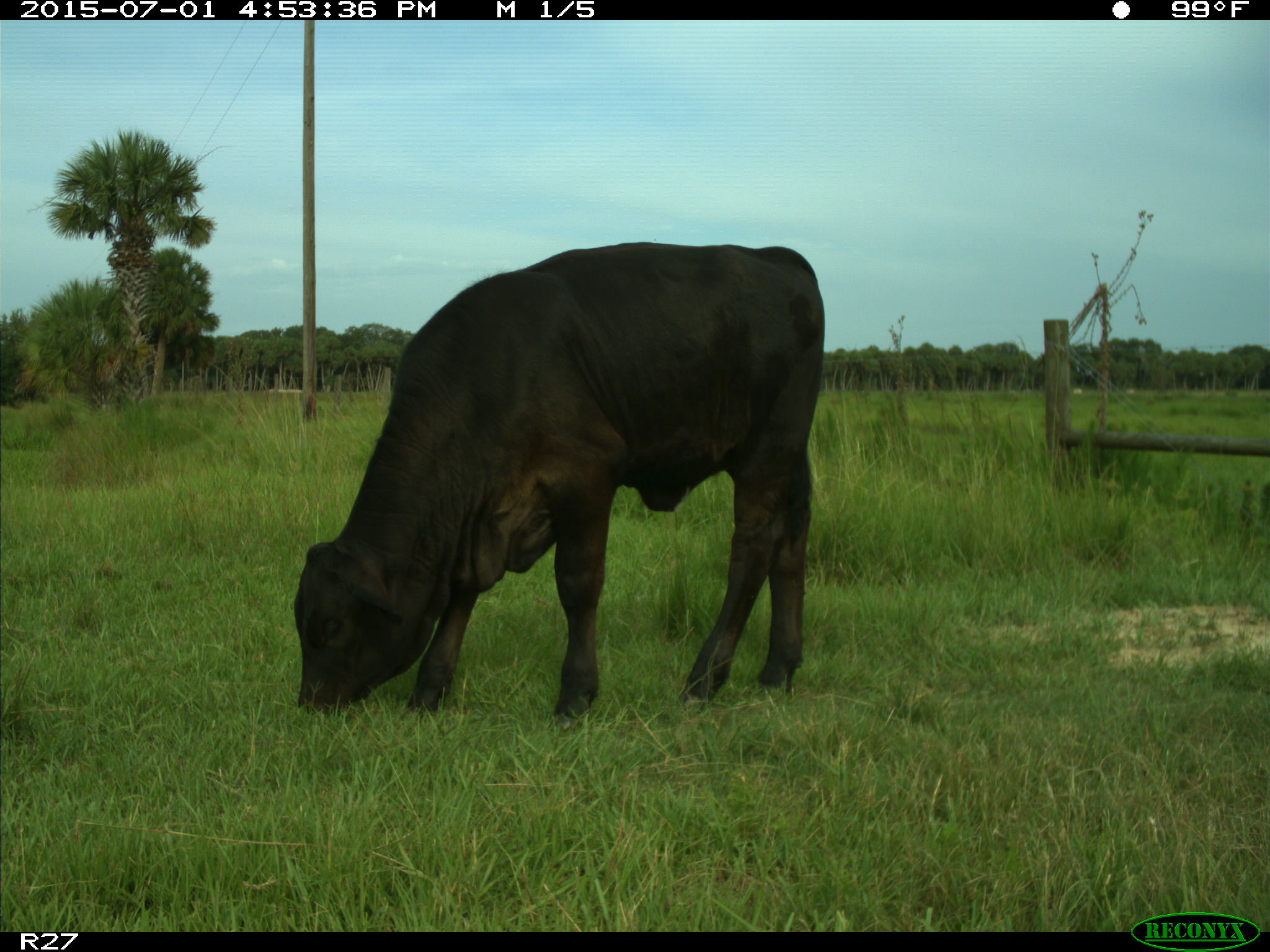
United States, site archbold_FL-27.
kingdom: Animalia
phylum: Chordata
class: Mammalia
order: Artiodactyla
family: Bovidae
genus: Bos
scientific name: Bos taurus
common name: domestic cow